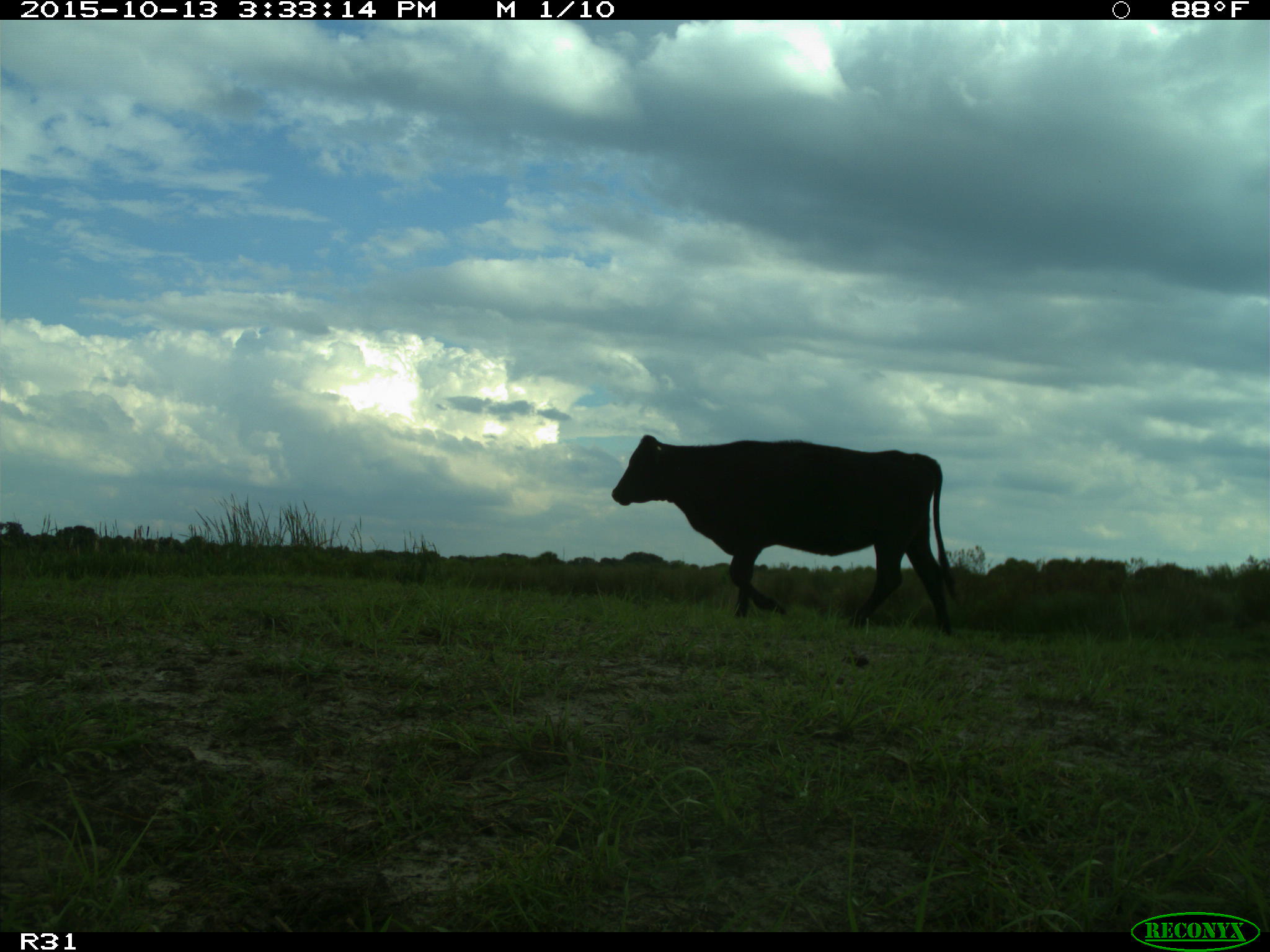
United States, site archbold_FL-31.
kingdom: Animalia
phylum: Chordata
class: Mammalia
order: Artiodactyla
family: Bovidae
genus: Bos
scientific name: Bos taurus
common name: domestic cow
Bos taurus (domestic cow).